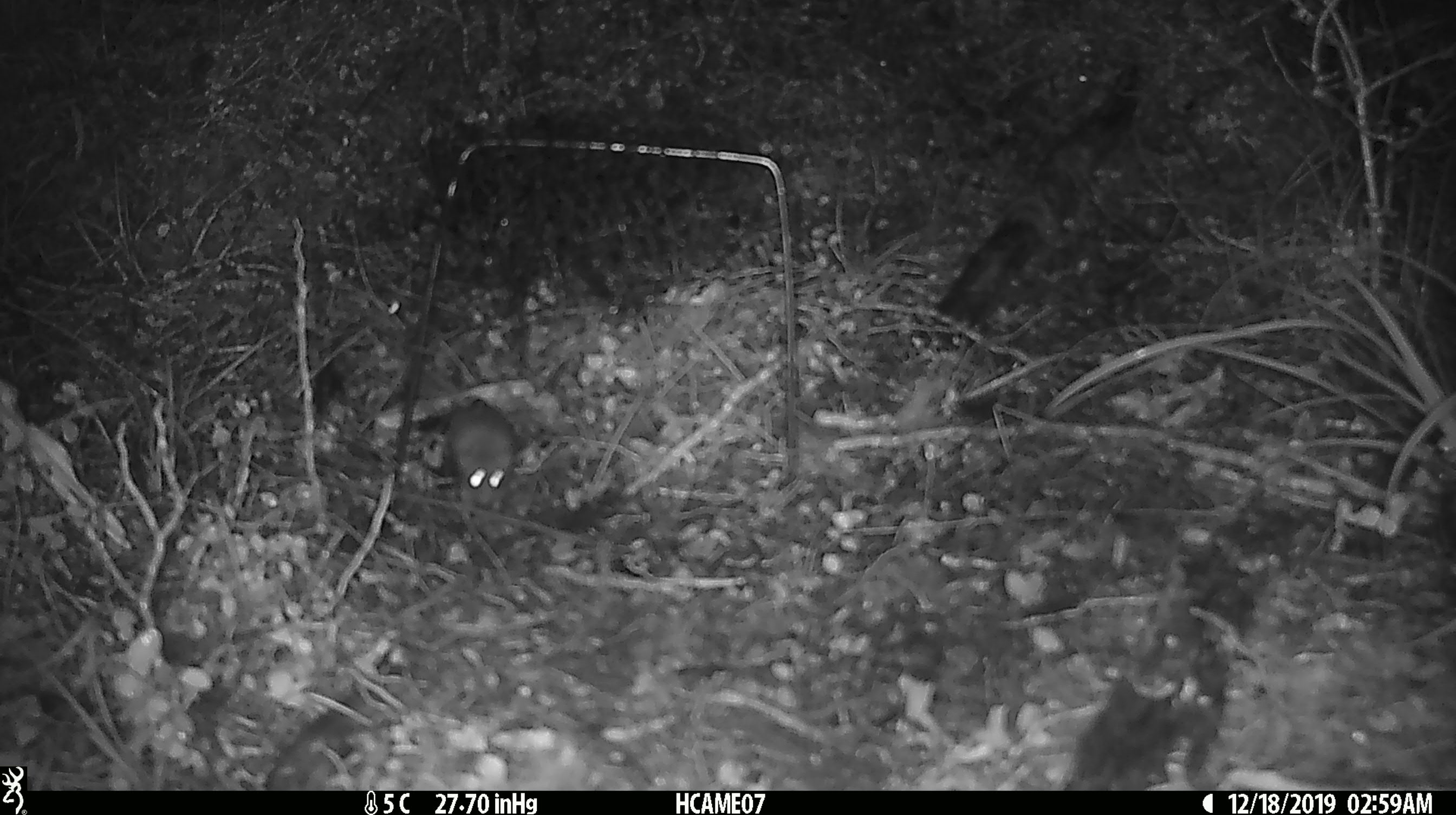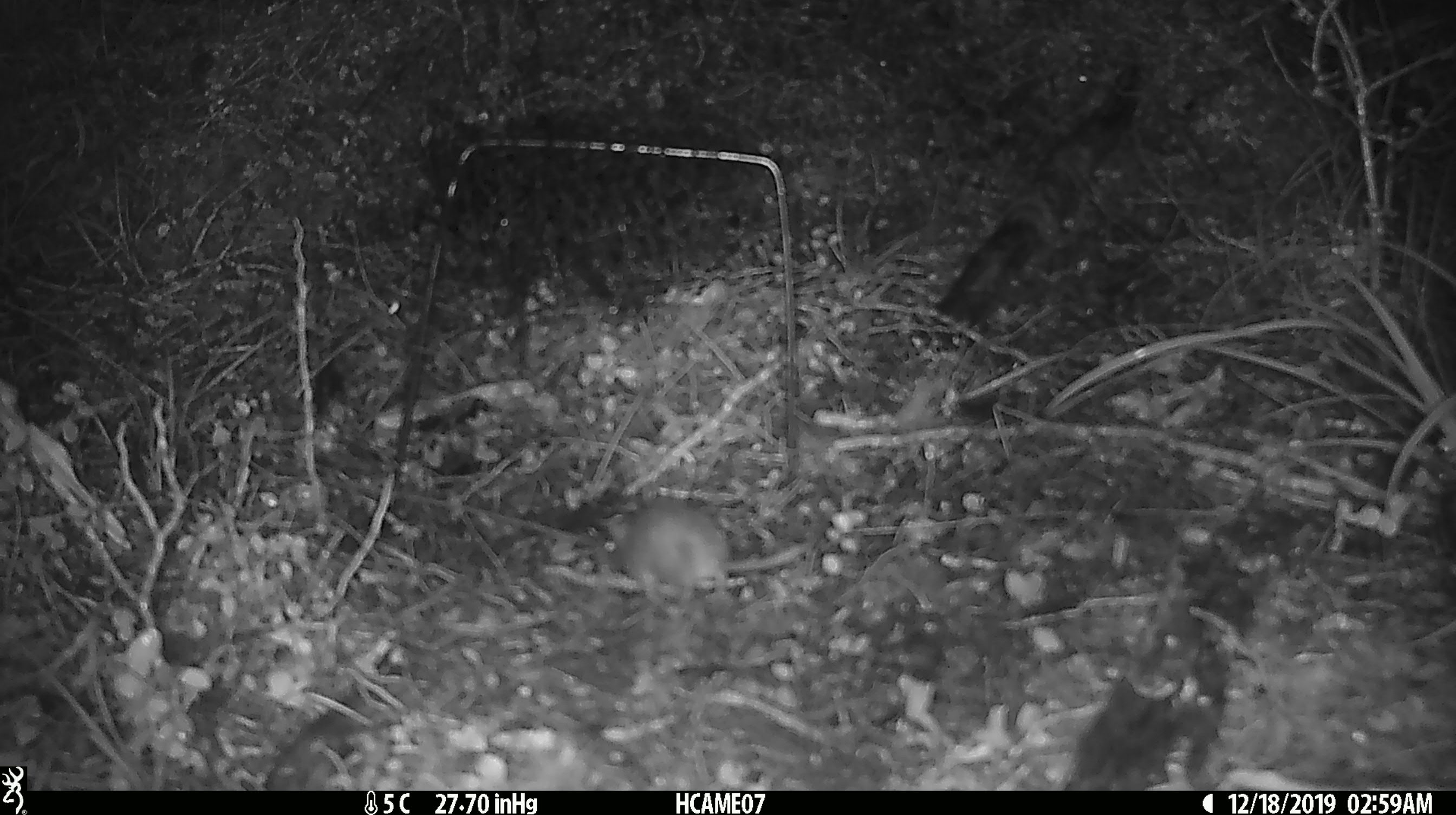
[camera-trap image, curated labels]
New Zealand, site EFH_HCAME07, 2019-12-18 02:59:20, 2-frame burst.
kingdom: Animalia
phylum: Chordata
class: Mammalia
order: Rodentia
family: Muridae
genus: Mus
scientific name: Mus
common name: mouse